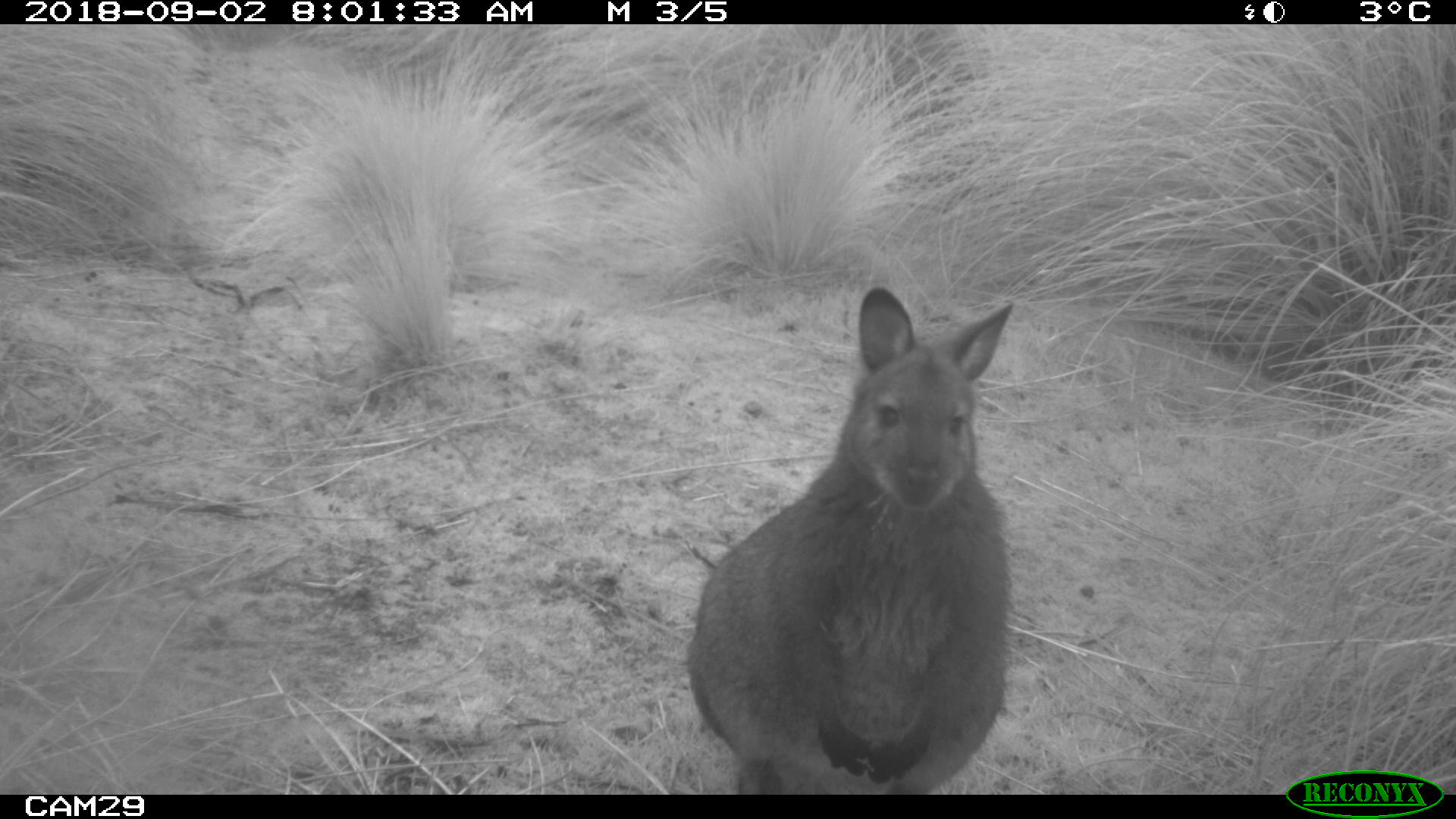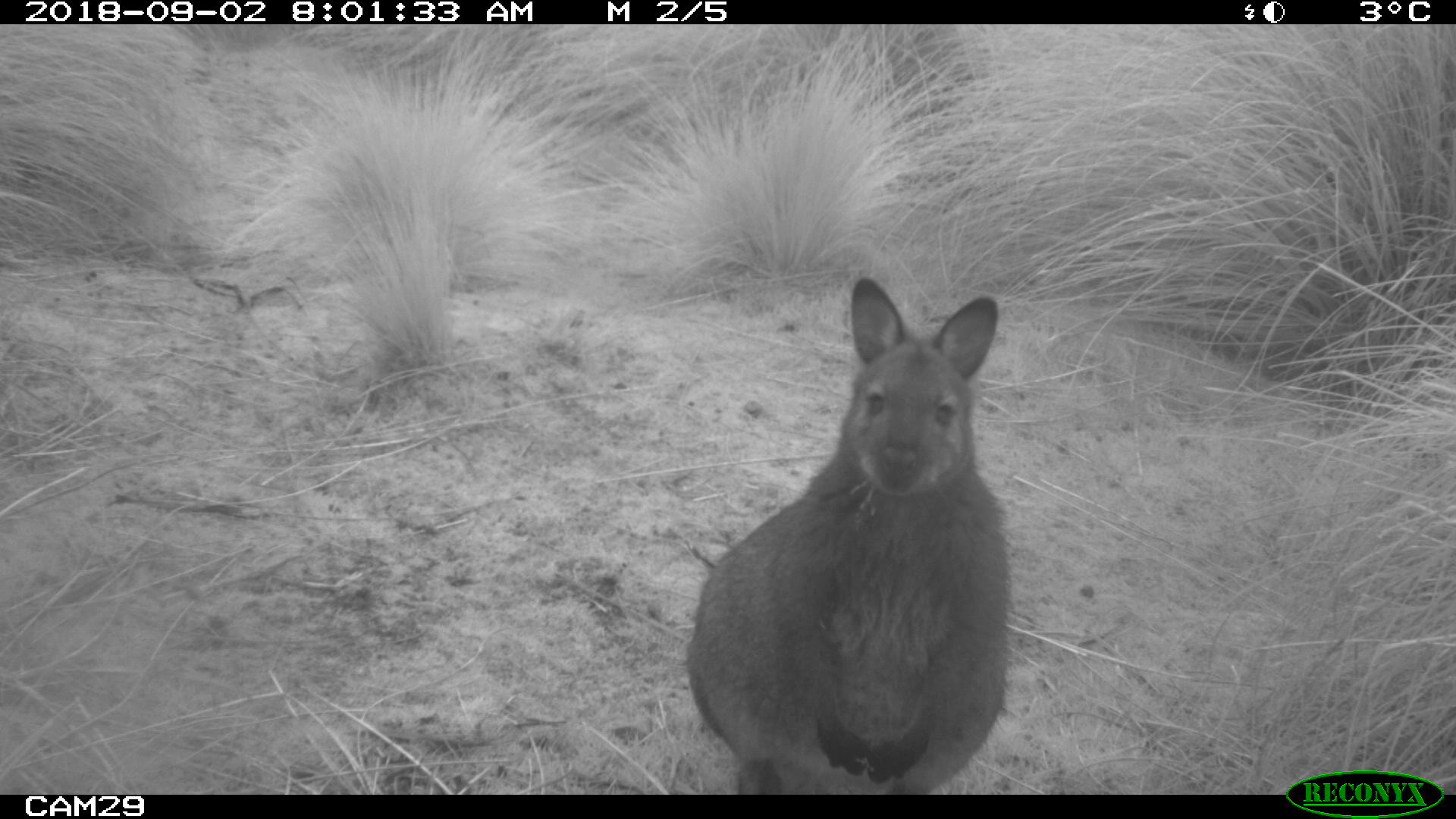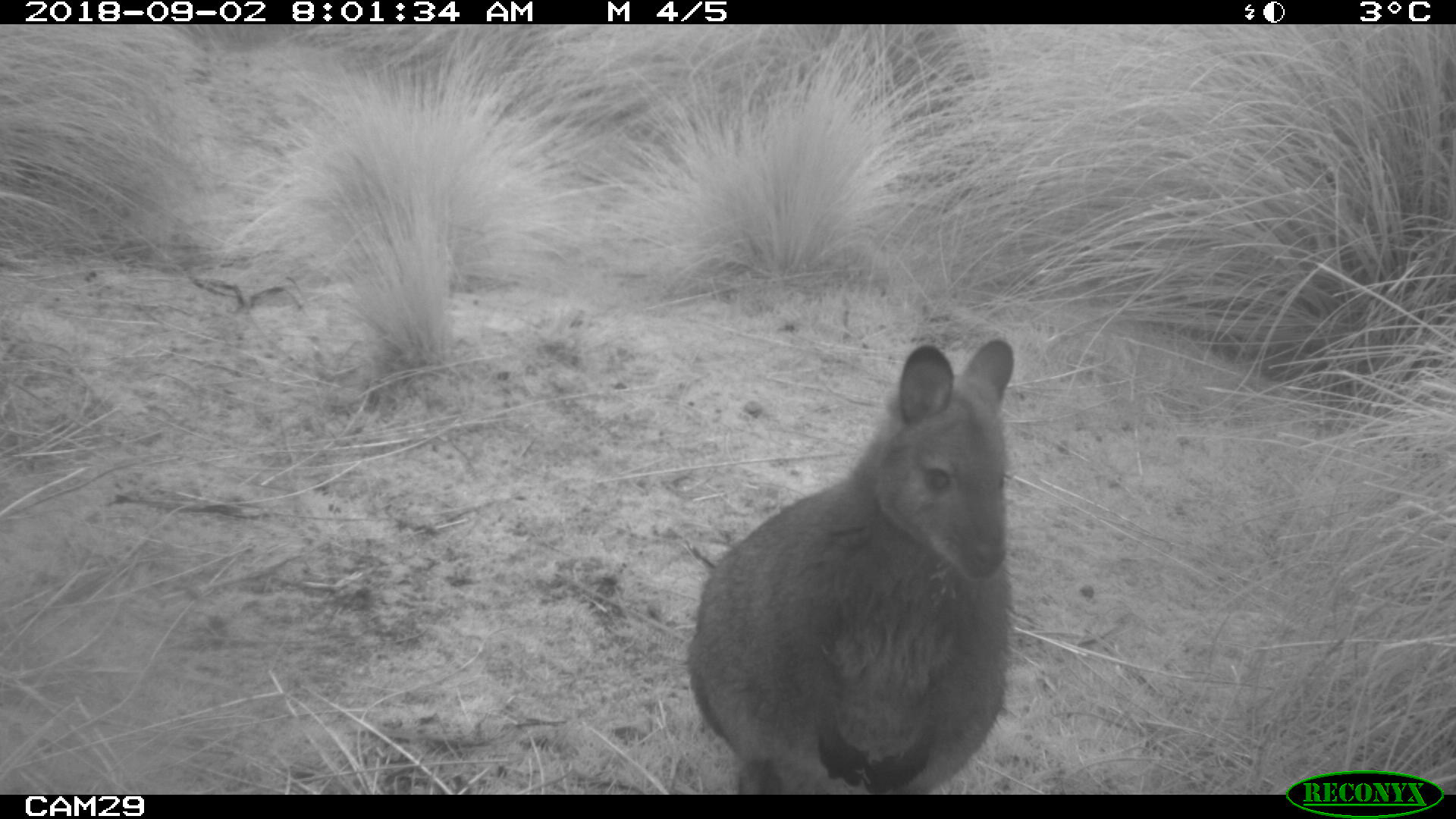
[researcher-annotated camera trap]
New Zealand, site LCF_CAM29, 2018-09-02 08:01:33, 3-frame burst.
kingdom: Animalia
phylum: Chordata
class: Mammalia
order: Diprotodontia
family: Macropodidae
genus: Notamacropus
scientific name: Notamacropus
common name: wallaby